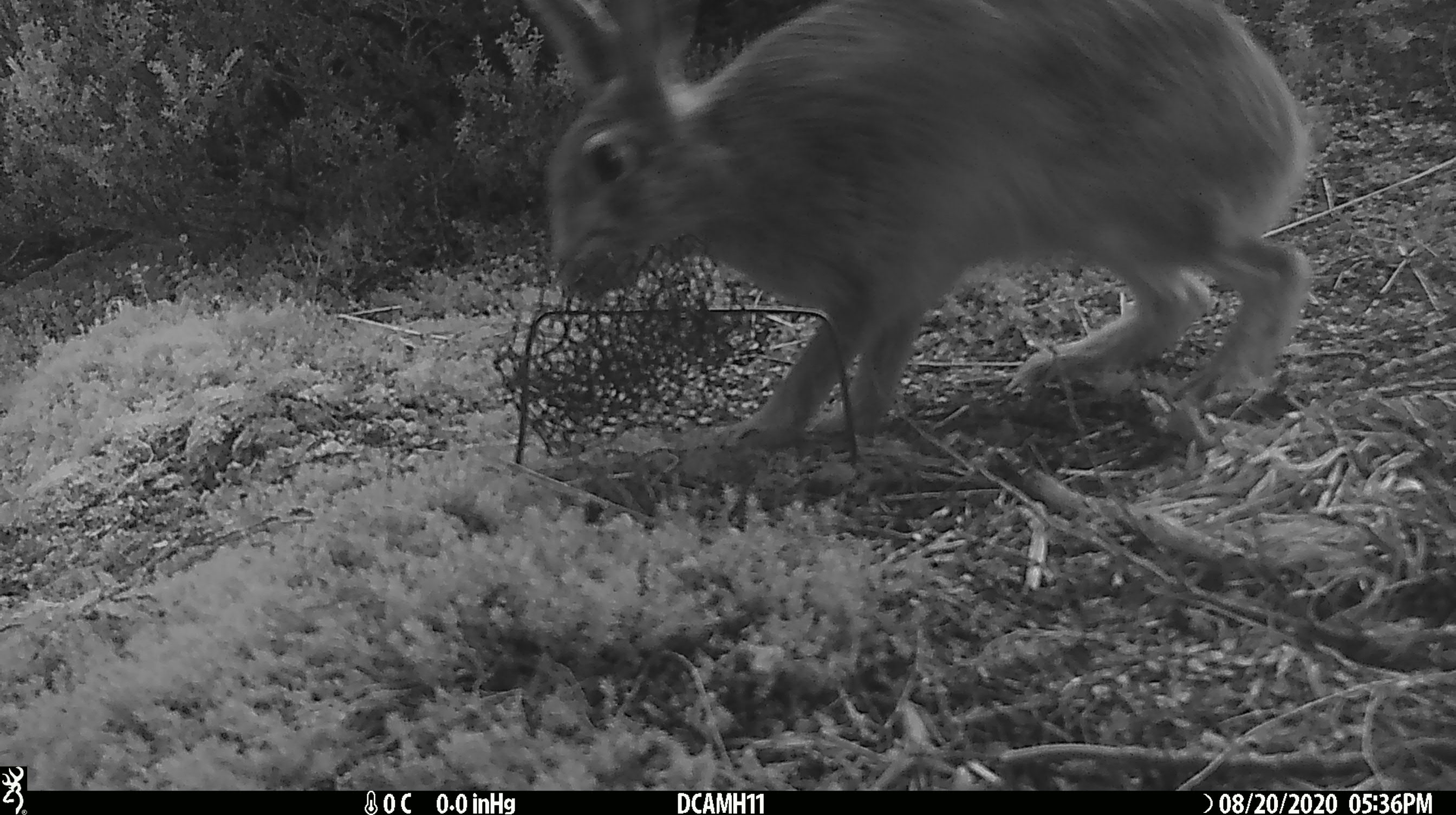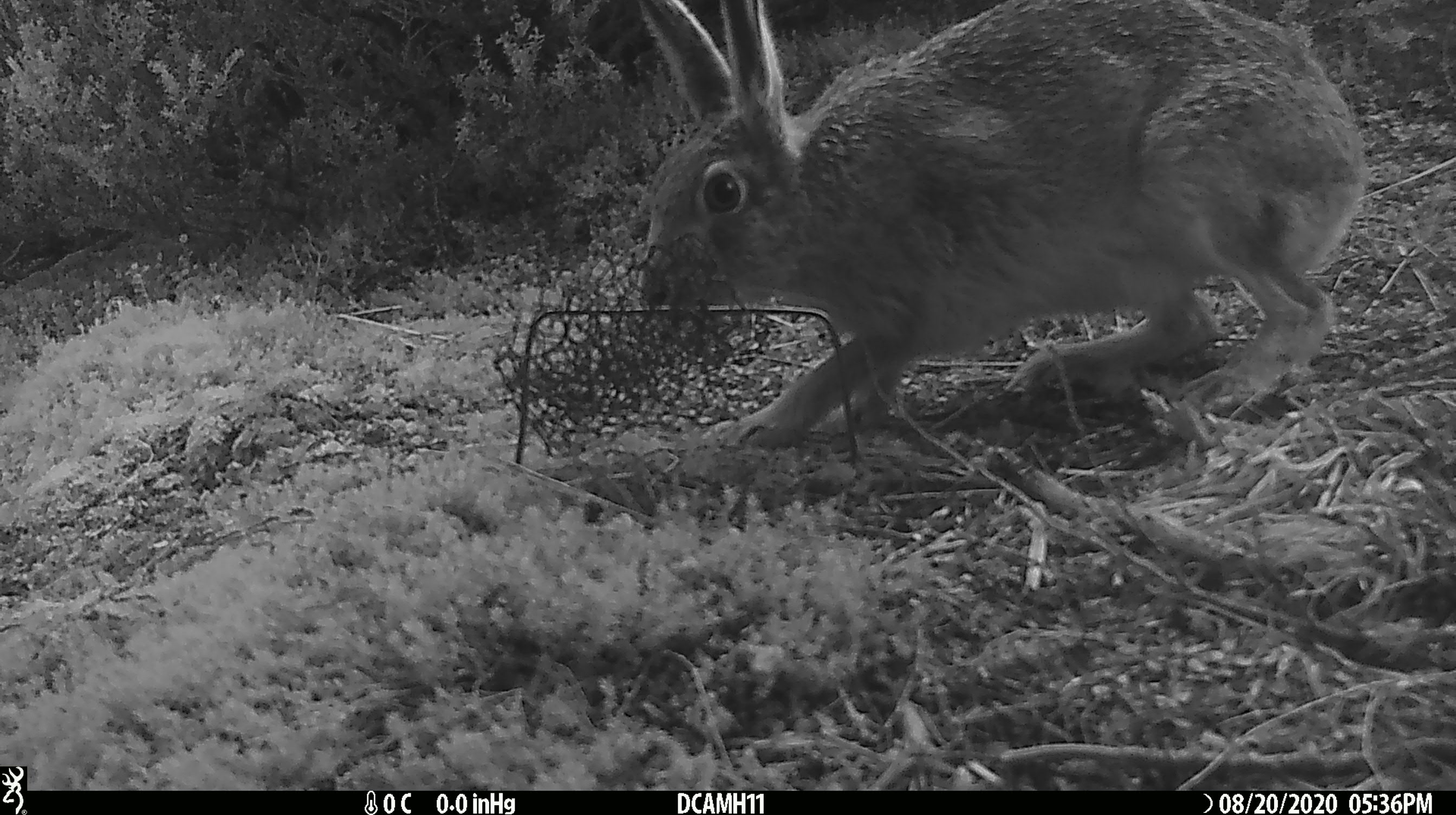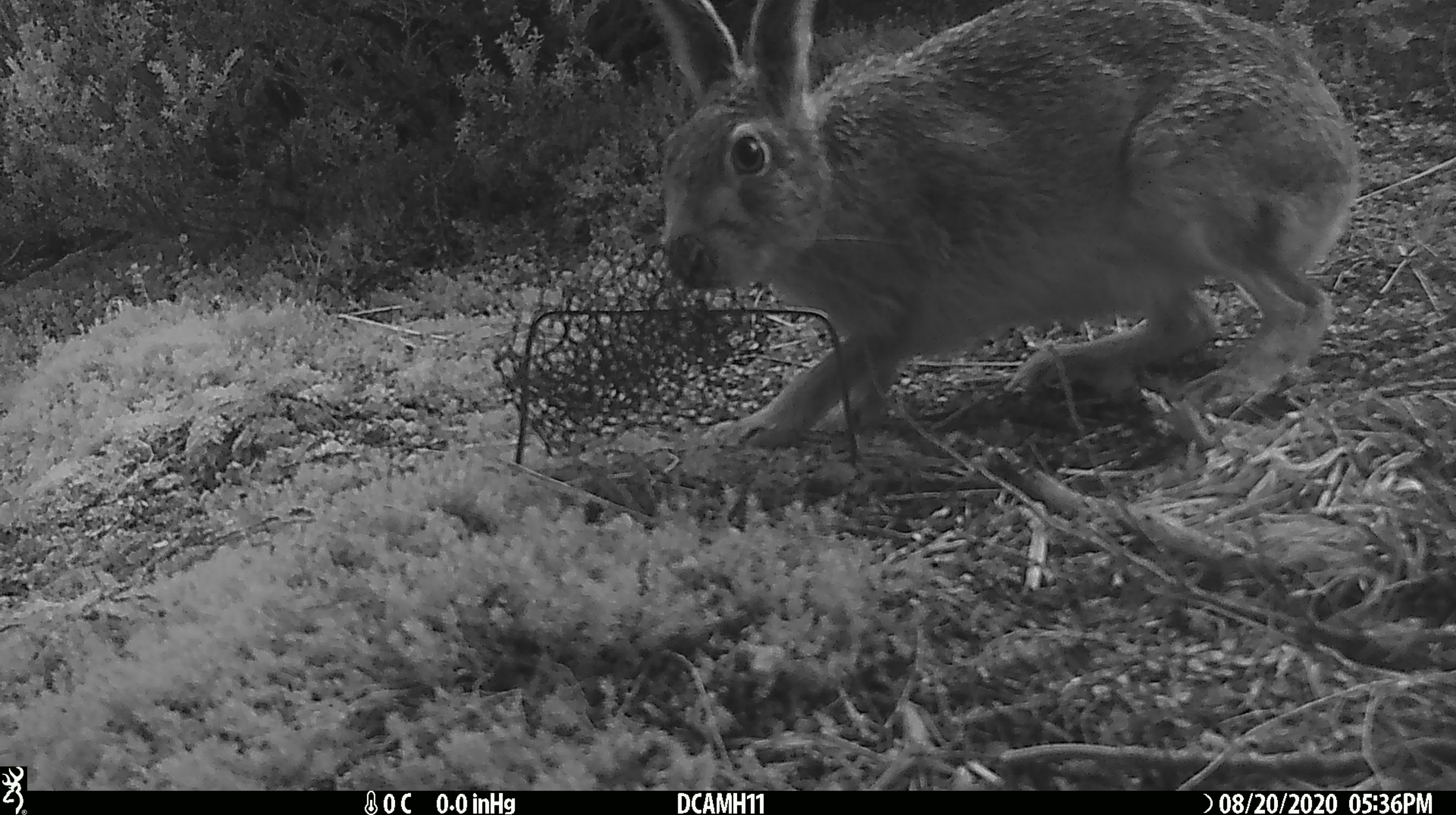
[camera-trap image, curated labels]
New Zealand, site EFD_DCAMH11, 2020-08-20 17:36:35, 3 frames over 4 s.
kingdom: Animalia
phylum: Chordata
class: Mammalia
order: Lagomorpha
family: Leporidae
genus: Lepus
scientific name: Lepus europaeus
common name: brown hare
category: hare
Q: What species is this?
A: Hare (brown hare) (Lepus europaeus).